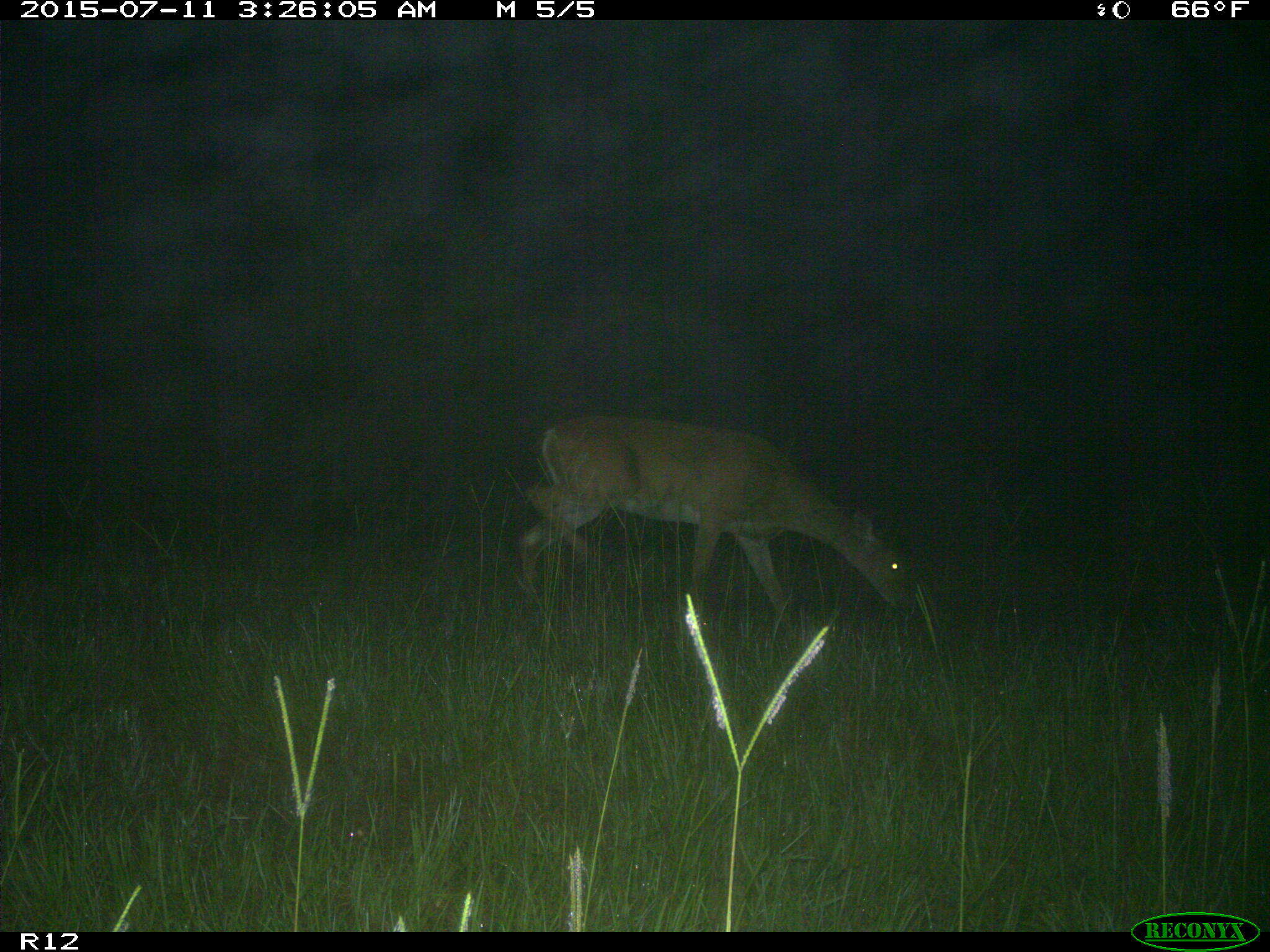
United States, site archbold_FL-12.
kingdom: Animalia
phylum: Chordata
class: Mammalia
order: Artiodactyla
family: Cervidae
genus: Odocoileus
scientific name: Odocoileus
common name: deer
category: unidentified deer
Unidentified deer (deer) (Odocoileus).